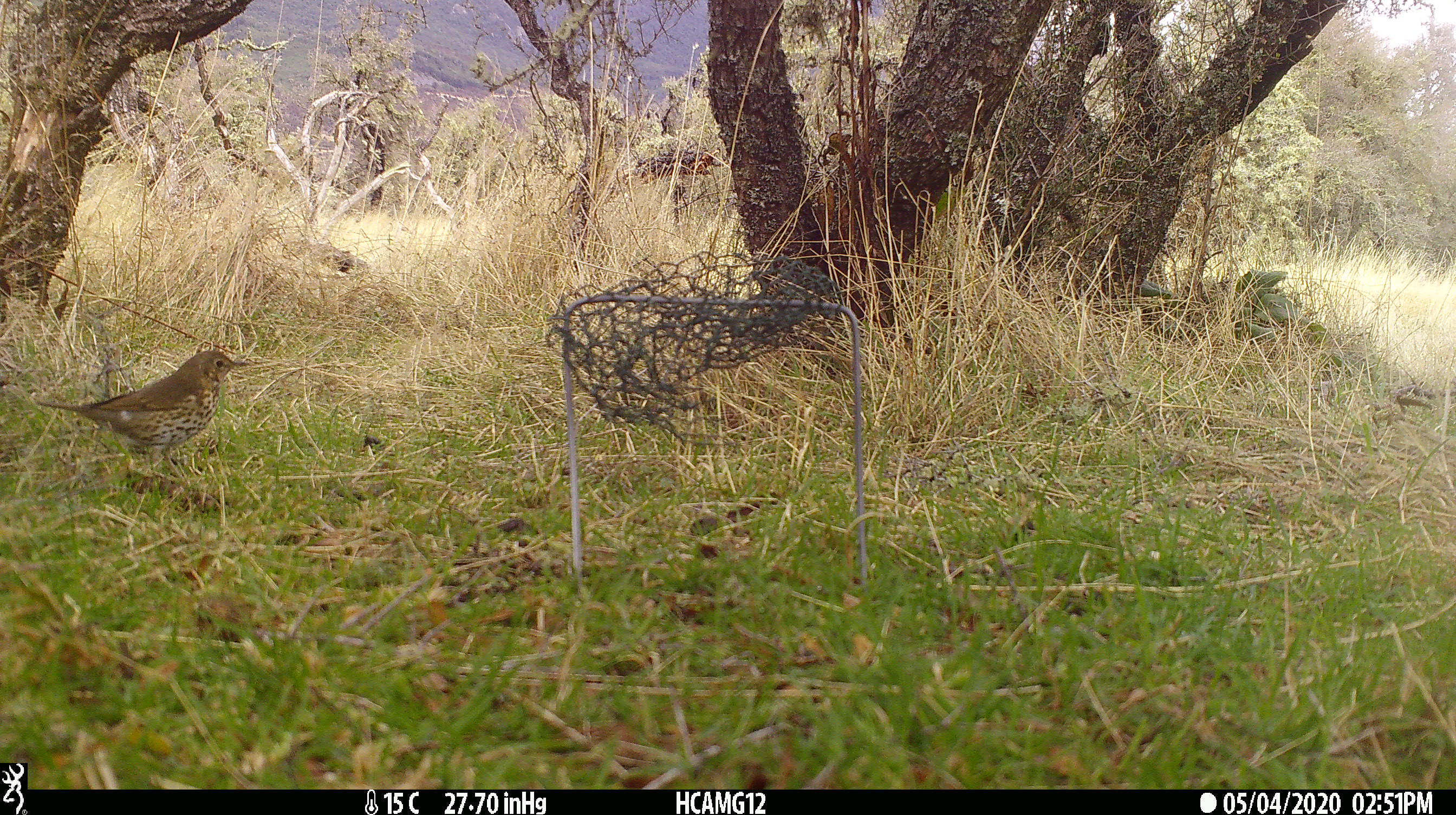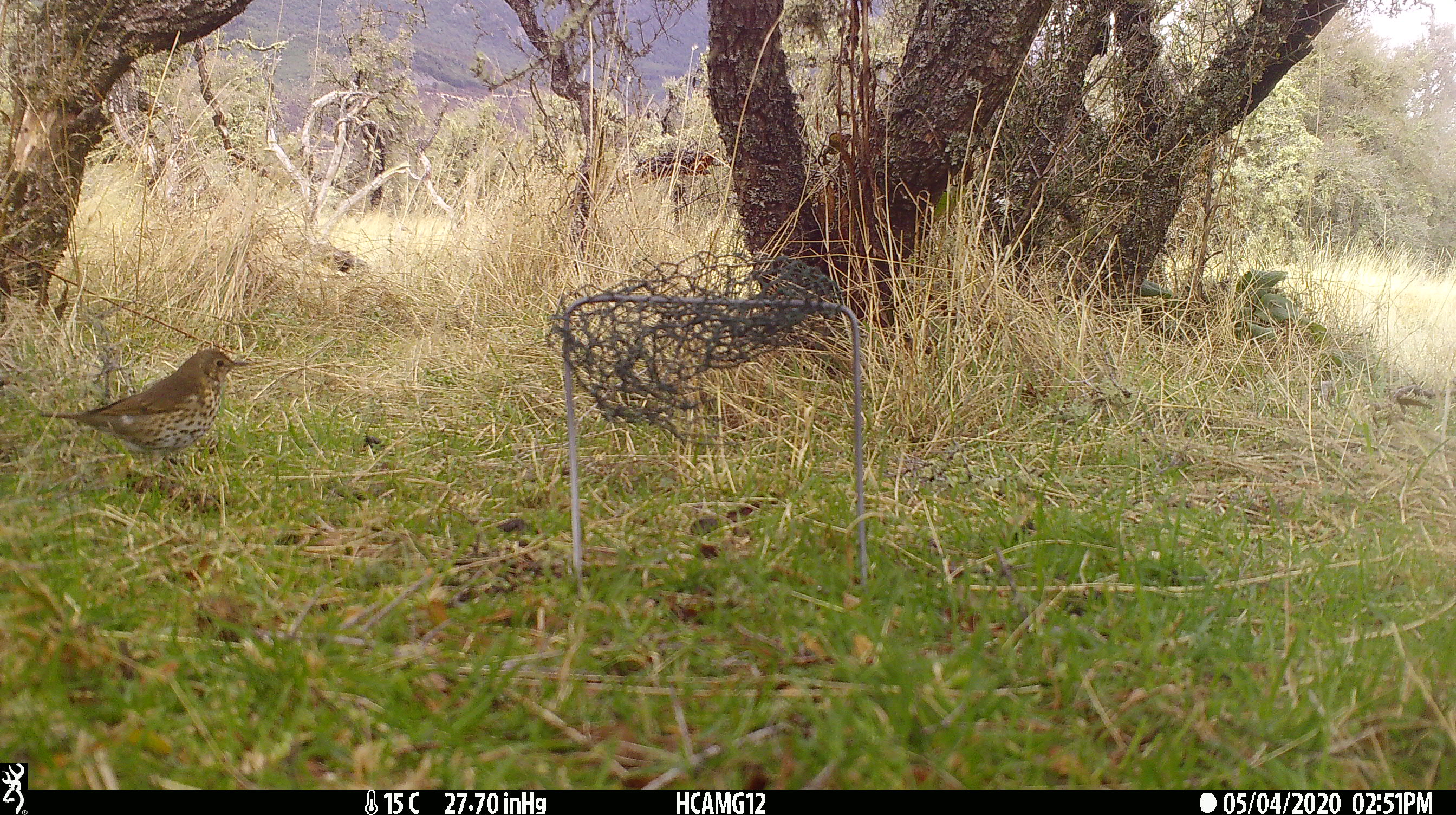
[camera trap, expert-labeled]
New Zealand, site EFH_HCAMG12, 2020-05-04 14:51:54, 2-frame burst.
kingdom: Animalia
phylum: Chordata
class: Aves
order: Passeriformes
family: Turdidae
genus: Turdus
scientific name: Turdus philomelos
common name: song thrush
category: thrush